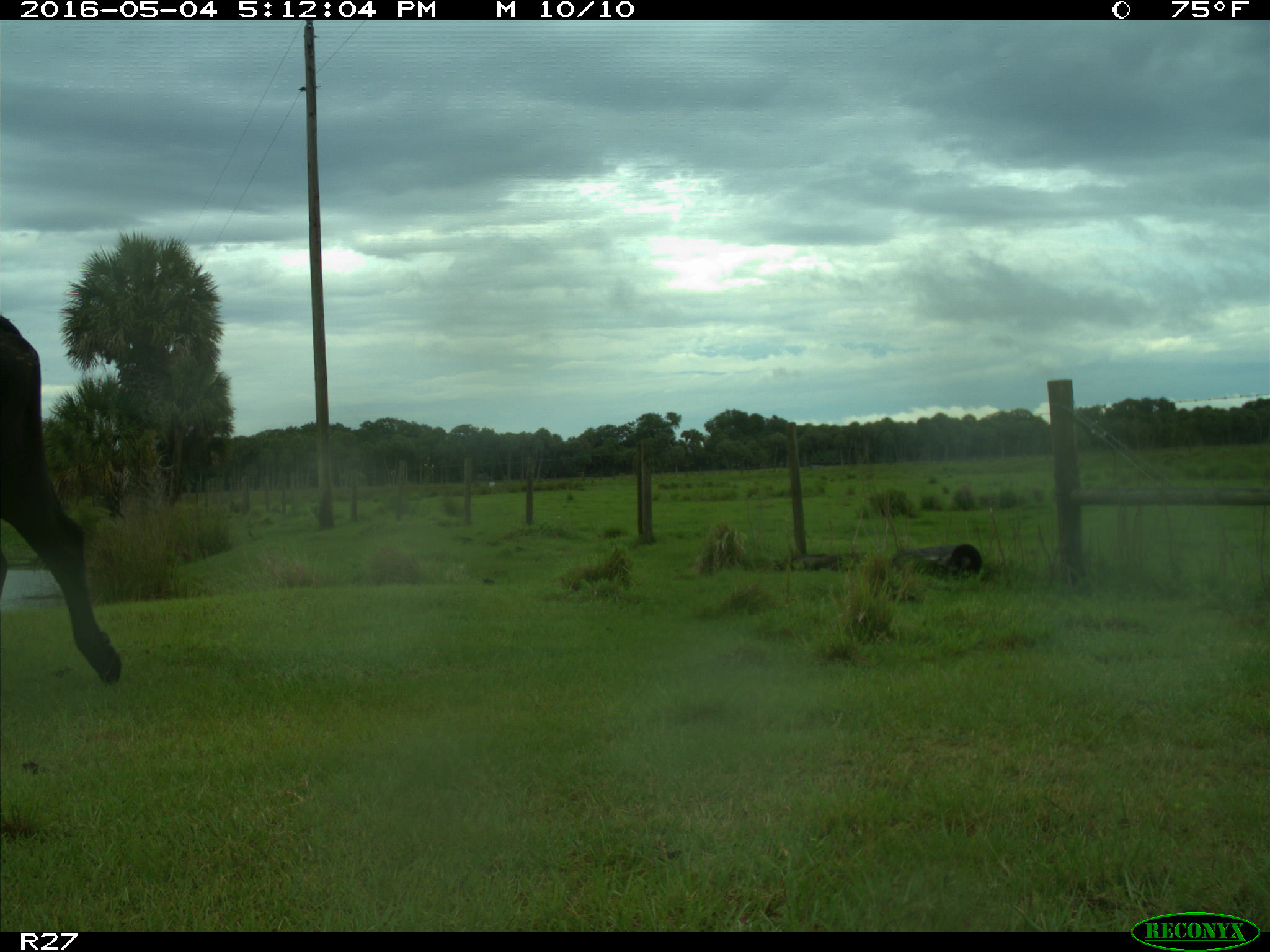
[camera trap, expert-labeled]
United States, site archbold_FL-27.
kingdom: Animalia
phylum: Chordata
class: Mammalia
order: Artiodactyla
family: Bovidae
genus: Bos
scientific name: Bos taurus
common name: domestic cow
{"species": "Bos taurus (domestic cow)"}